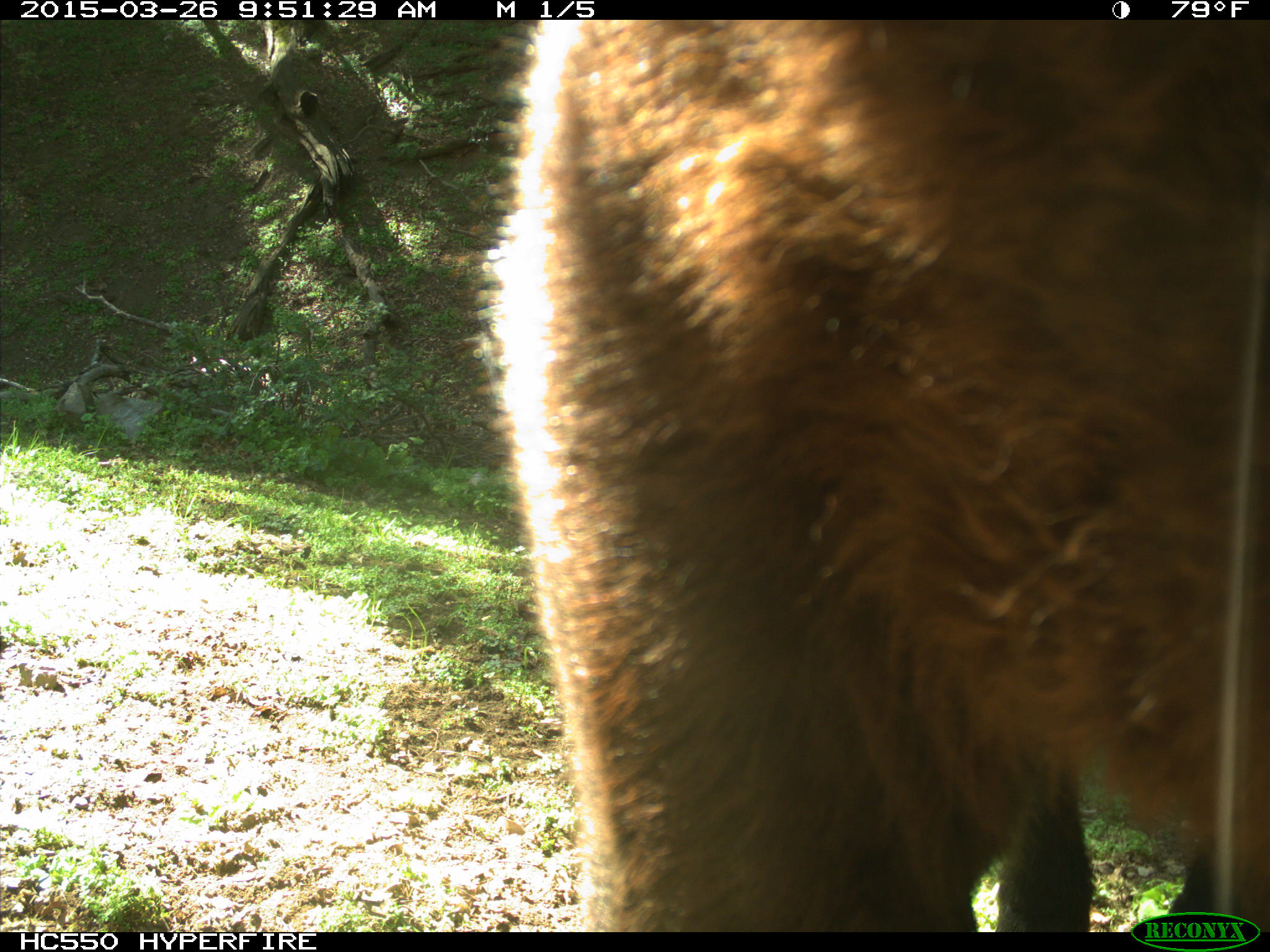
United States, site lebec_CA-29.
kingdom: Animalia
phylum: Chordata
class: Mammalia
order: Artiodactyla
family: Bovidae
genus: Bos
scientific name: Bos taurus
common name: domestic cow